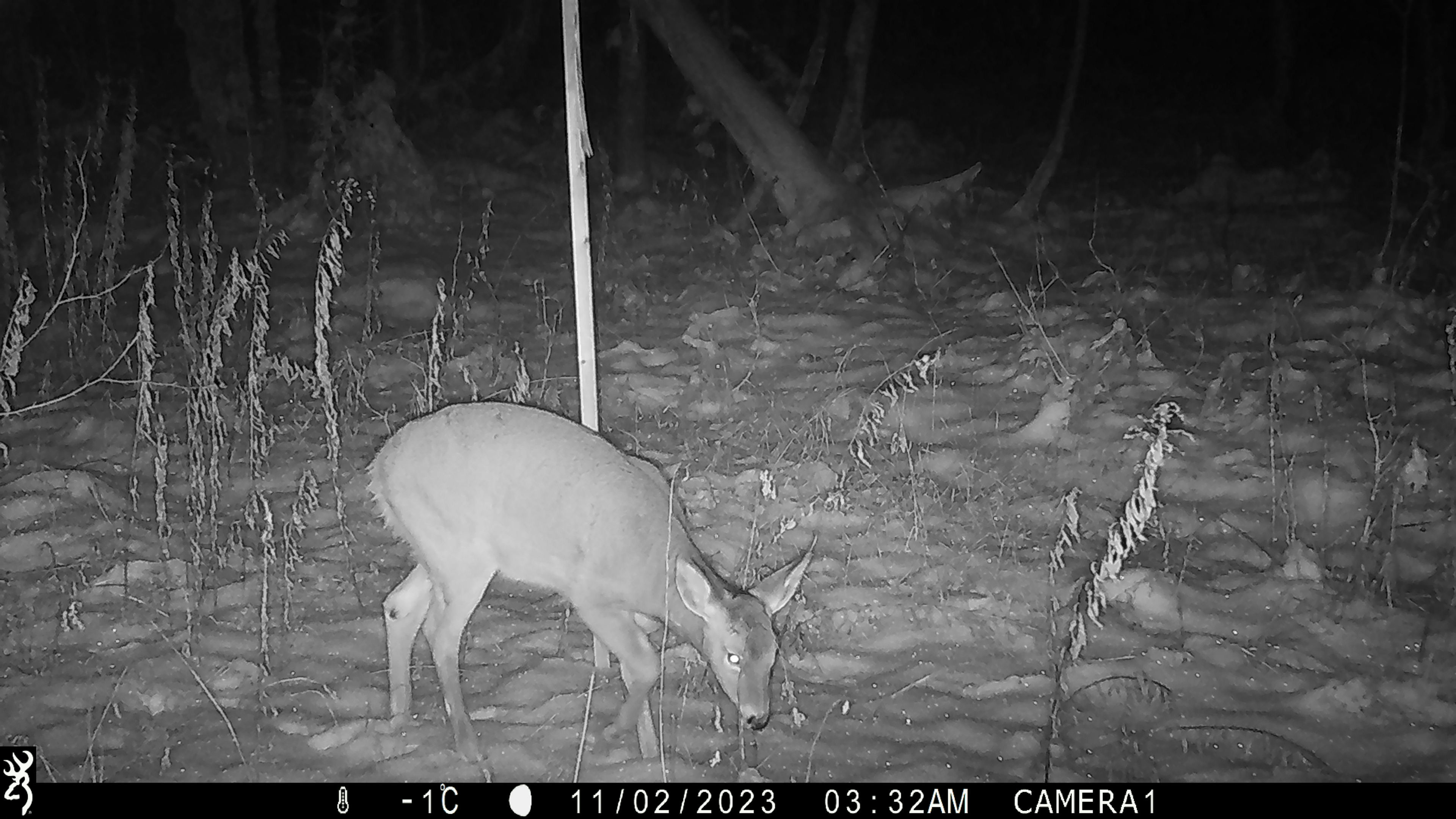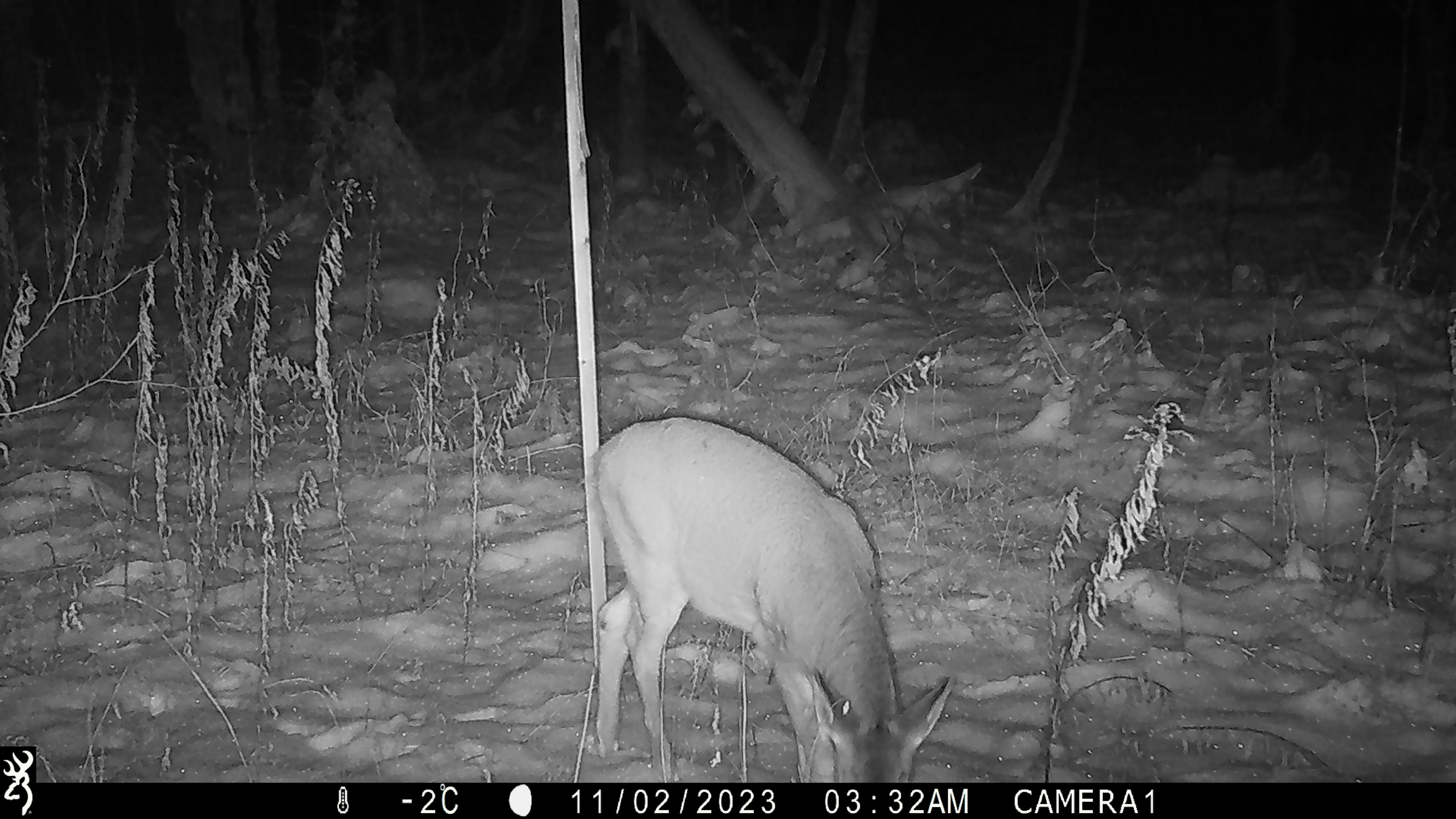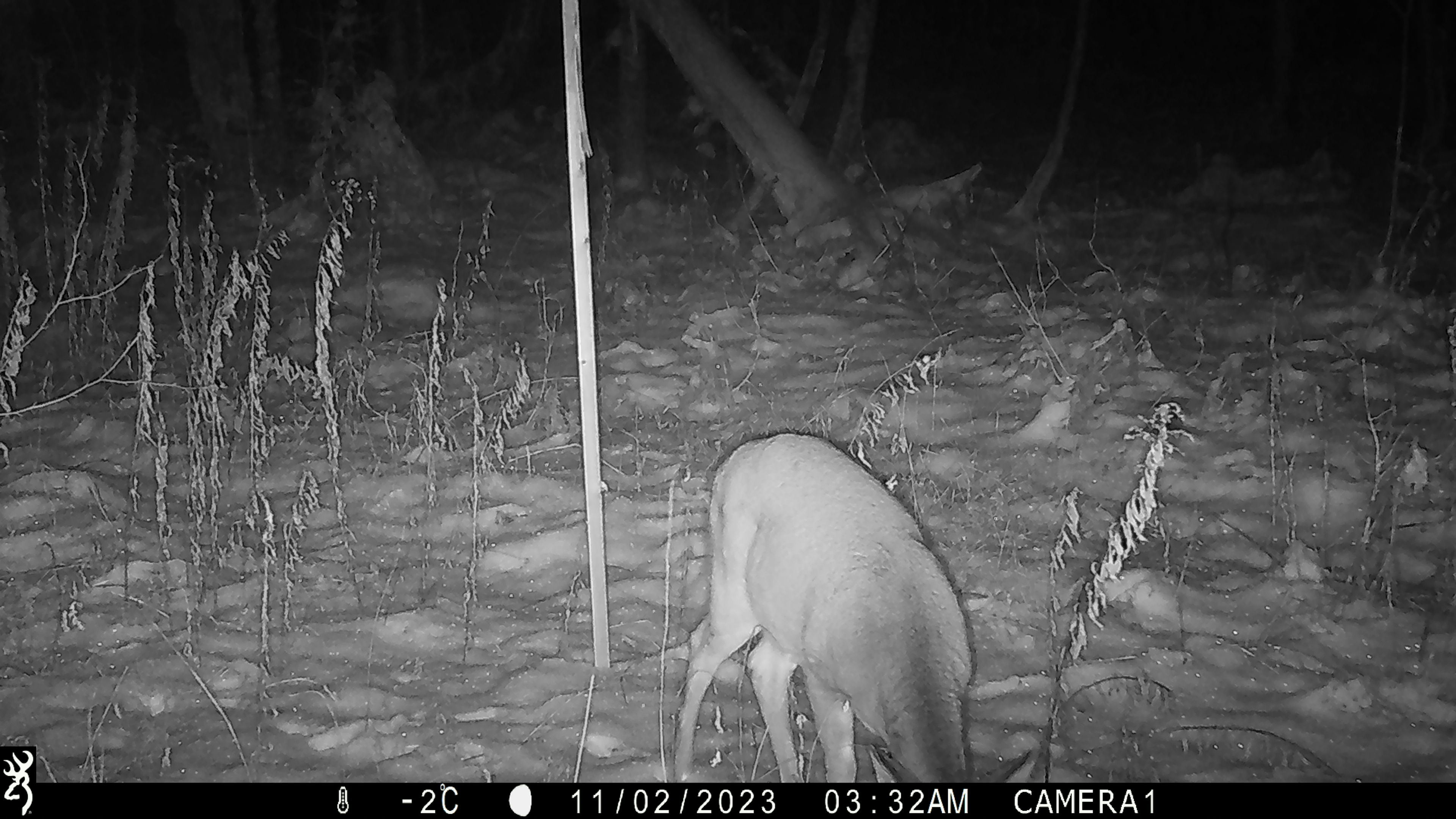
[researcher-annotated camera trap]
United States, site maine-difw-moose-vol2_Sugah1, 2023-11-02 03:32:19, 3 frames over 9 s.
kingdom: Animalia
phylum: Chordata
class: Mammalia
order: Artiodactyla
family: Cervidae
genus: Odocoileus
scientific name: Odocoileus virginianus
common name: white-tailed deer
White-tailed deer (Odocoileus virginianus).